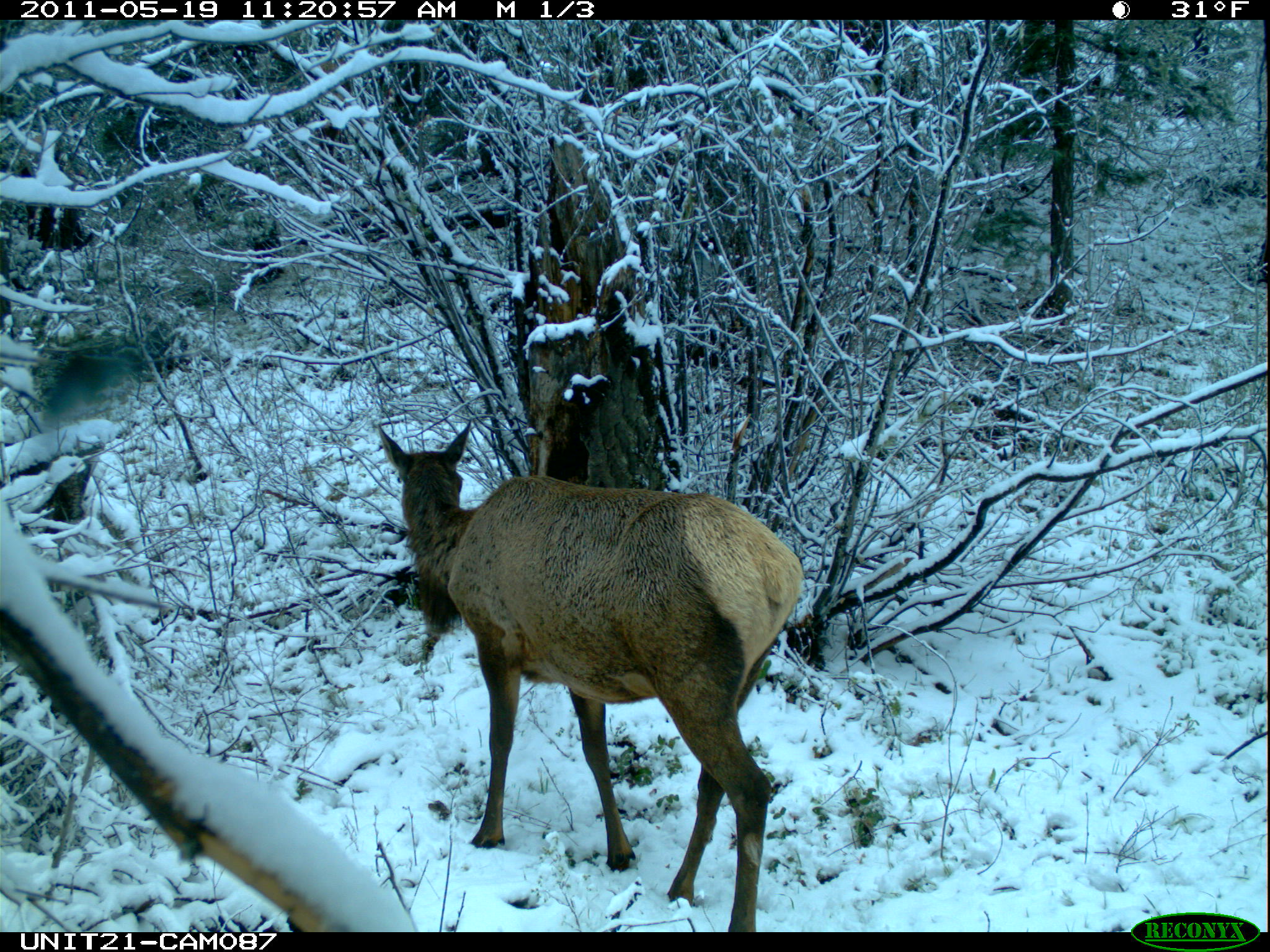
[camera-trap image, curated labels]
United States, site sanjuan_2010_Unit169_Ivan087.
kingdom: Animalia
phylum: Chordata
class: Mammalia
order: Artiodactyla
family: Cervidae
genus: Cervus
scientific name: Cervus elaphus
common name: red deer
Cervus elaphus (red deer).